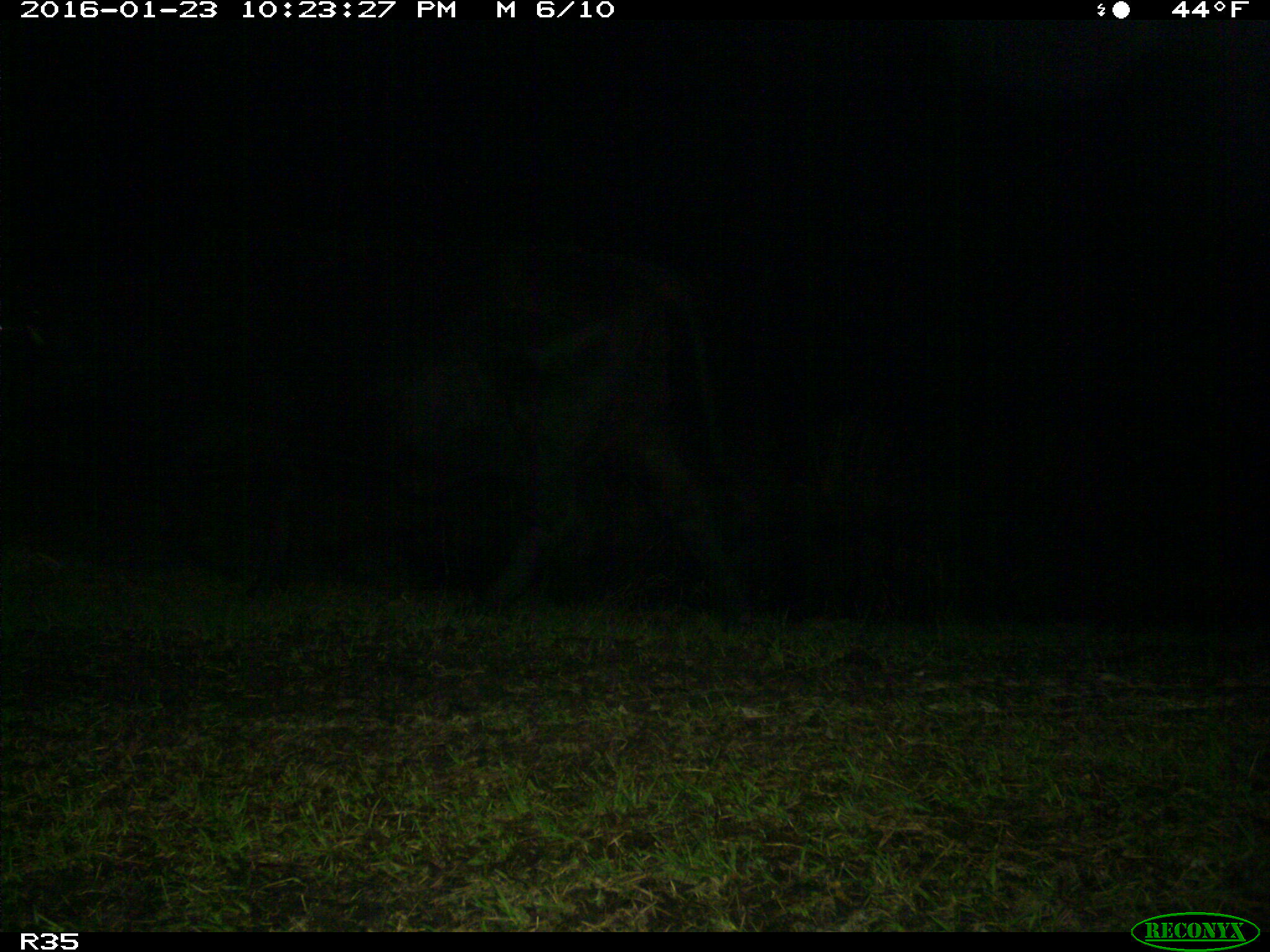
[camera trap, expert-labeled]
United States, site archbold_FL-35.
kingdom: Animalia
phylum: Chordata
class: Mammalia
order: Artiodactyla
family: Bovidae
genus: Bos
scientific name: Bos taurus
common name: domestic cow